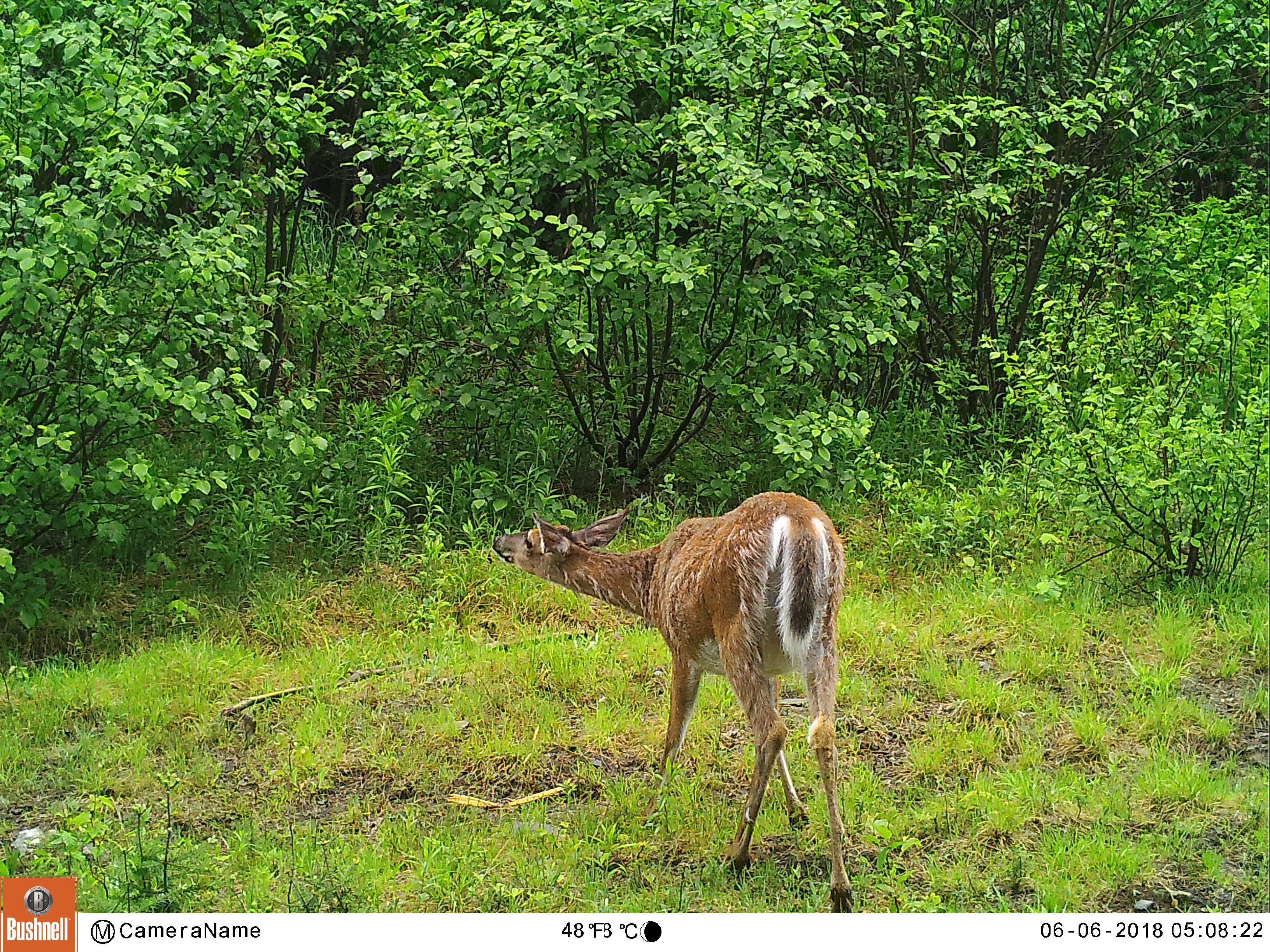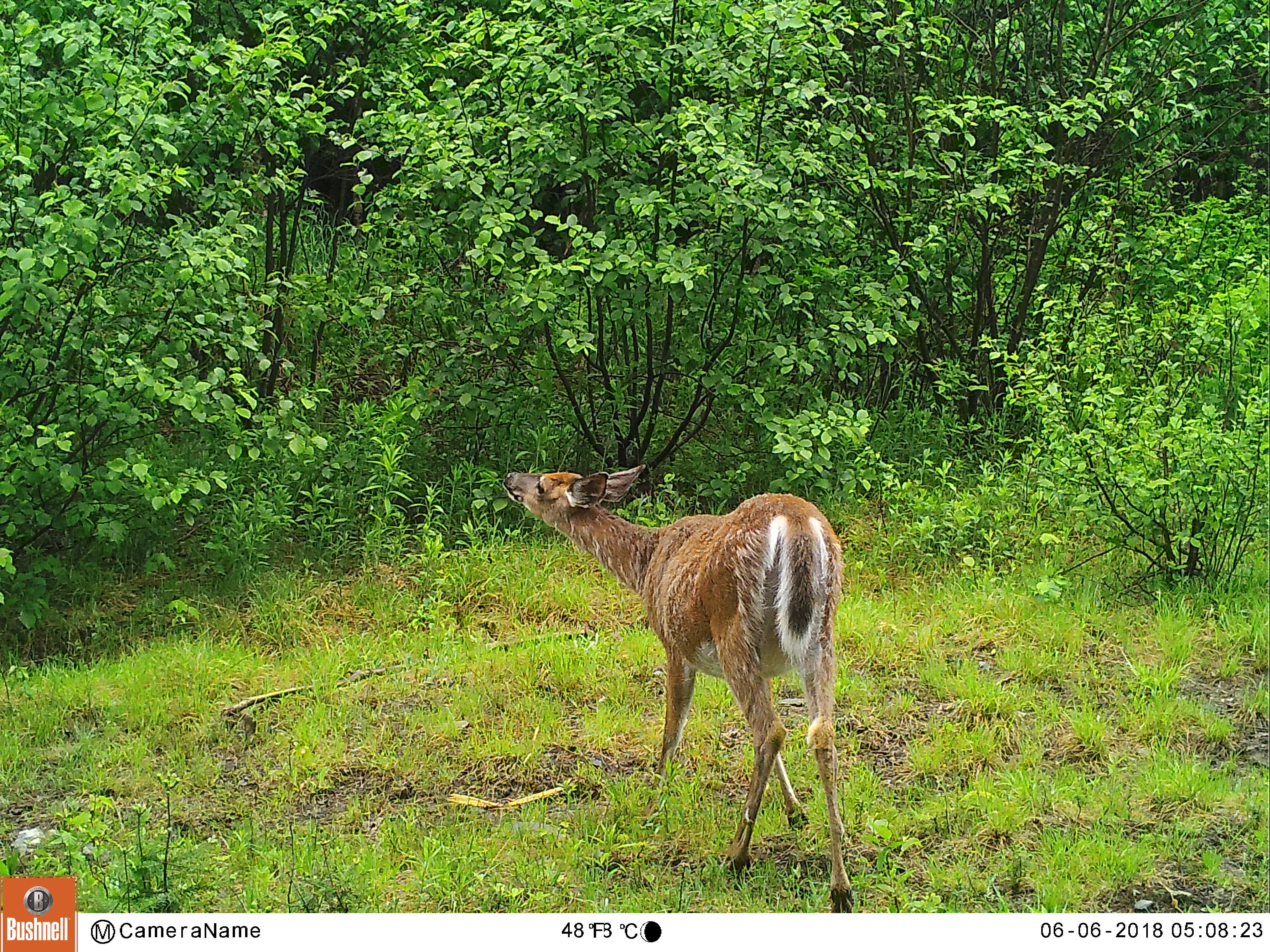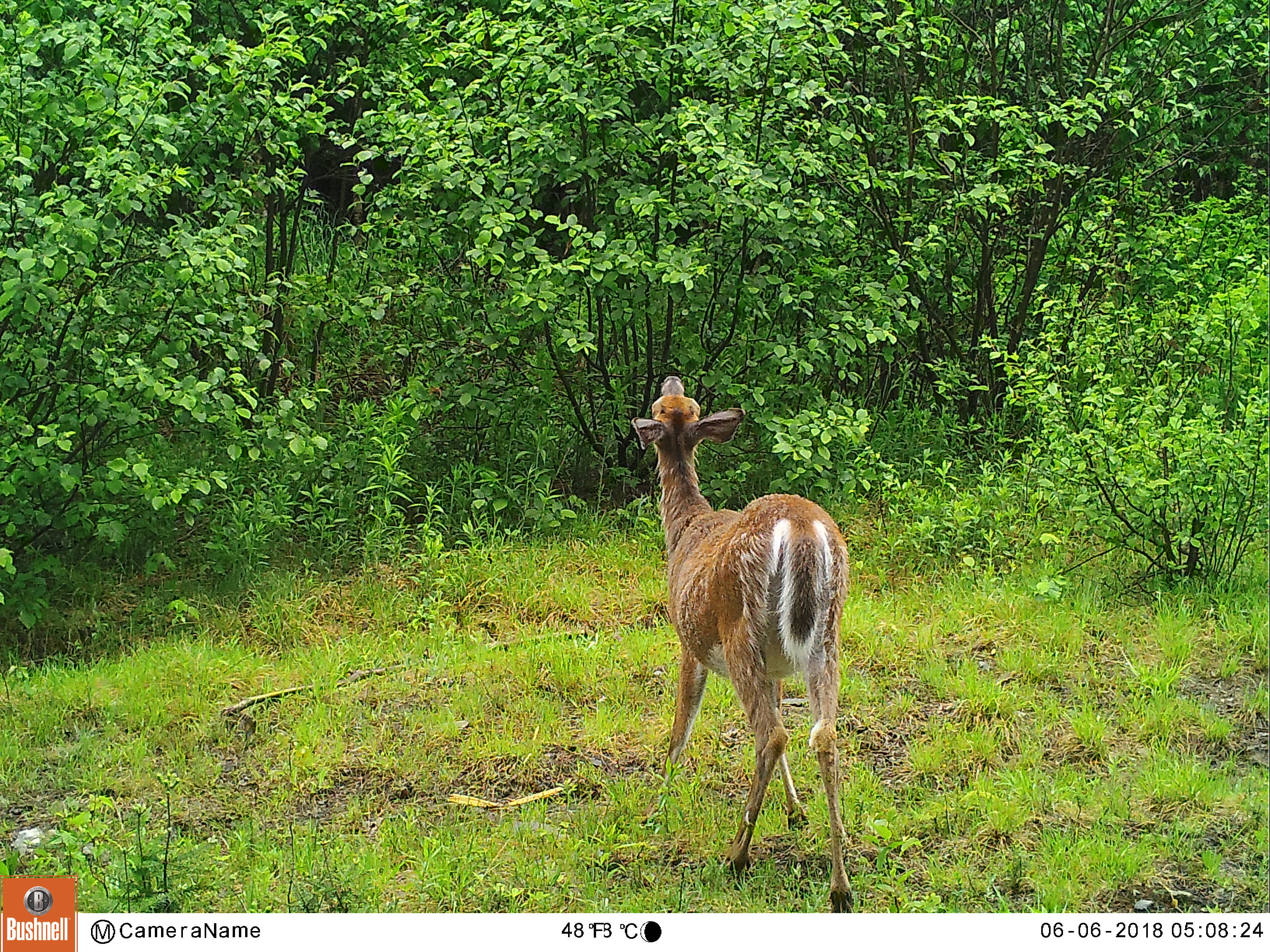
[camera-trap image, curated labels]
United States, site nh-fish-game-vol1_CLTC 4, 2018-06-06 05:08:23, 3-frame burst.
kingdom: Animalia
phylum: Chordata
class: Mammalia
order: Artiodactyla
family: Cervidae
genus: Odocoileus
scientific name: Odocoileus virginianus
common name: white-tailed deer